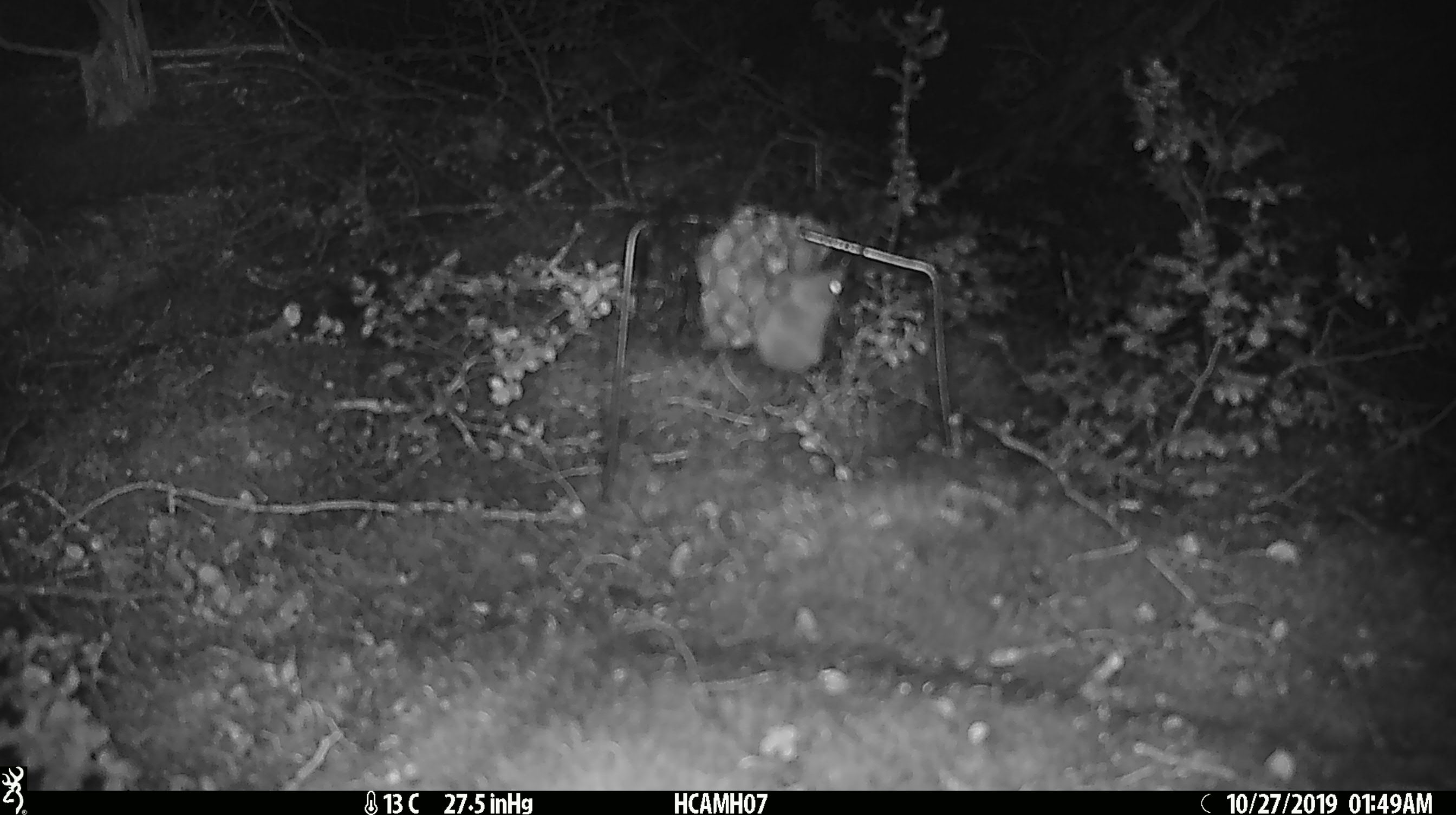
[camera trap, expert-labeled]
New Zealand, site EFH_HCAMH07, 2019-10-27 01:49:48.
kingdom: Animalia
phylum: Chordata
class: Mammalia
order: Rodentia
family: Muridae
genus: Mus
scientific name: Mus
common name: mouse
Mouse (Mus).